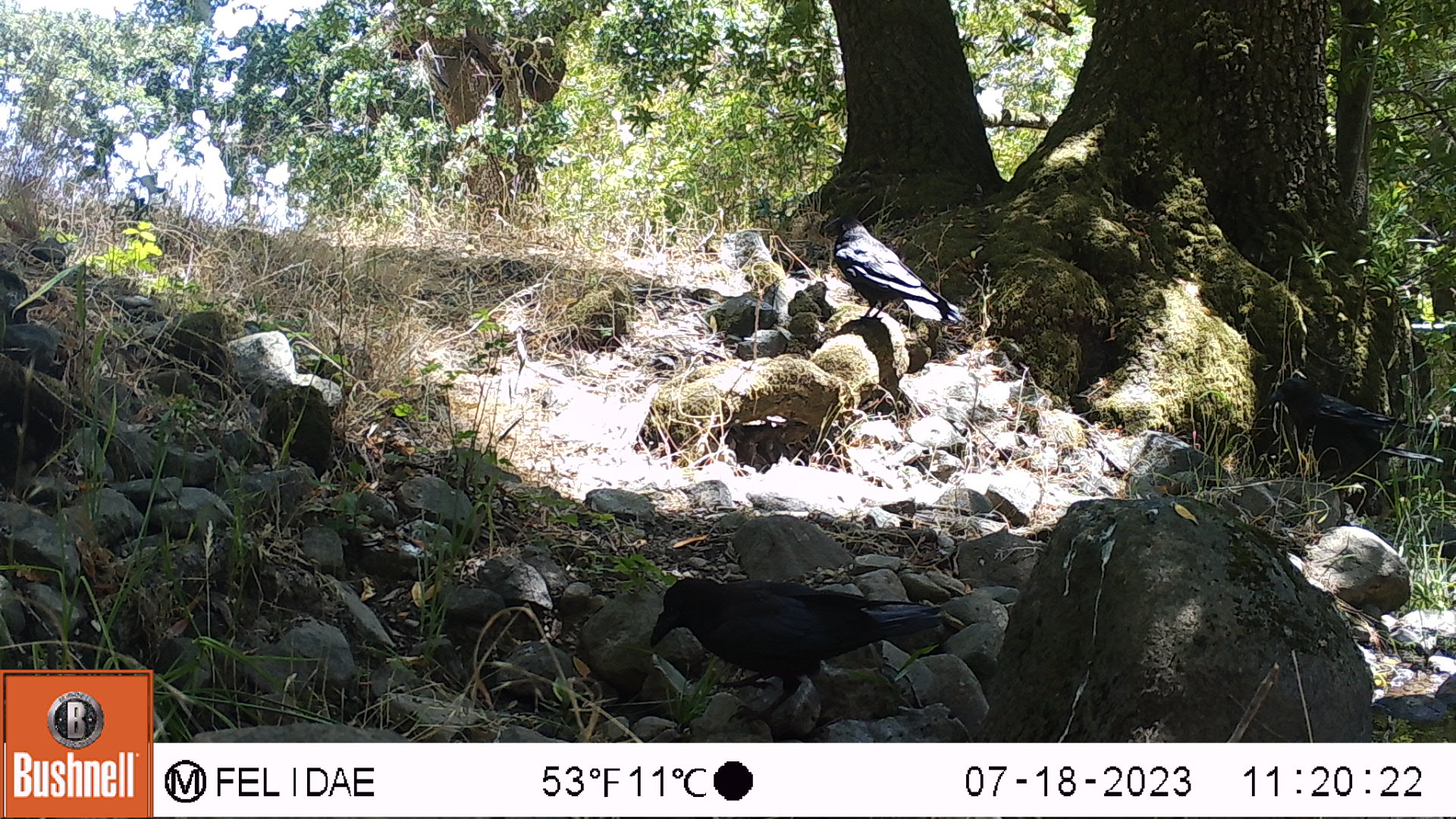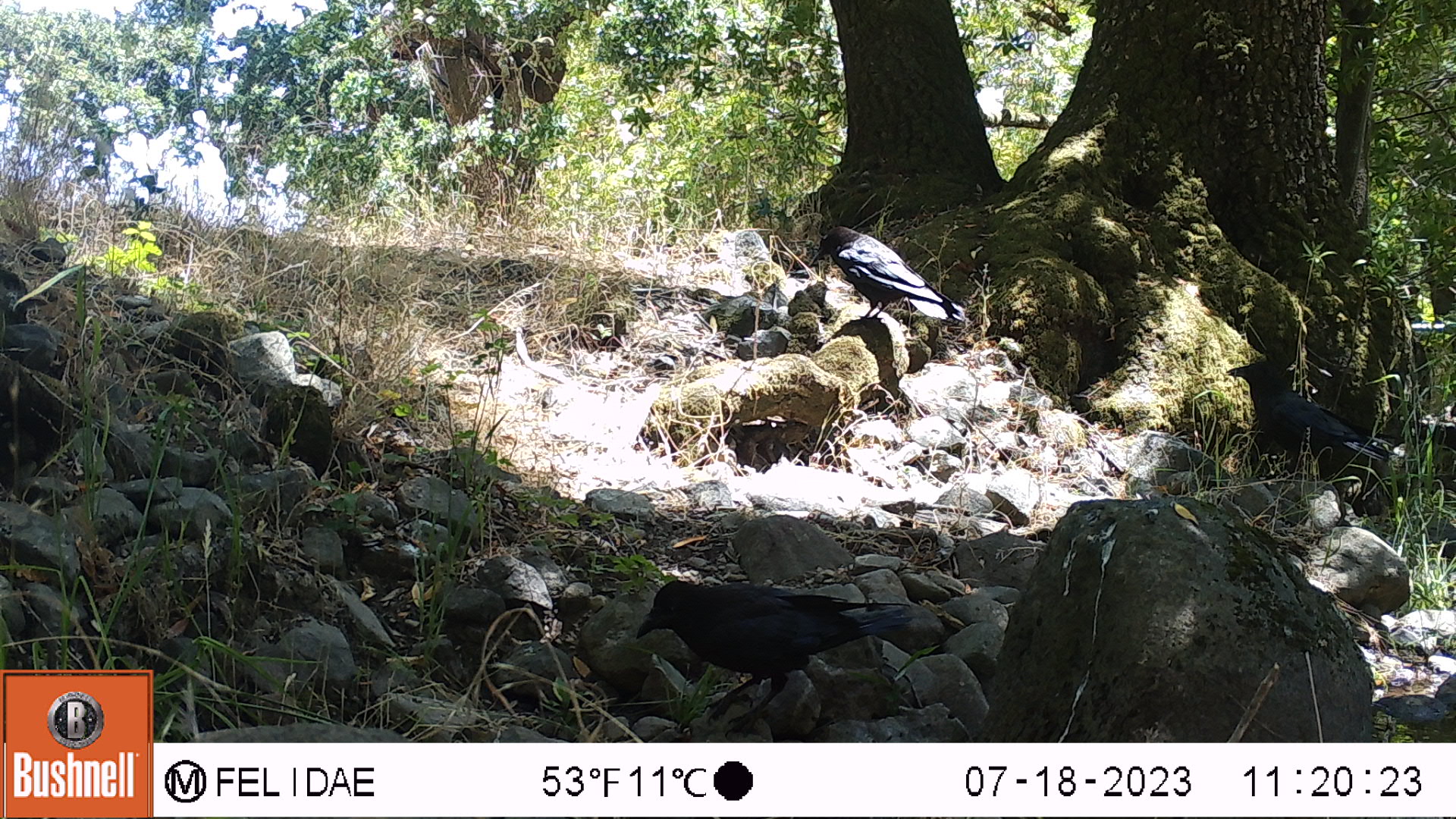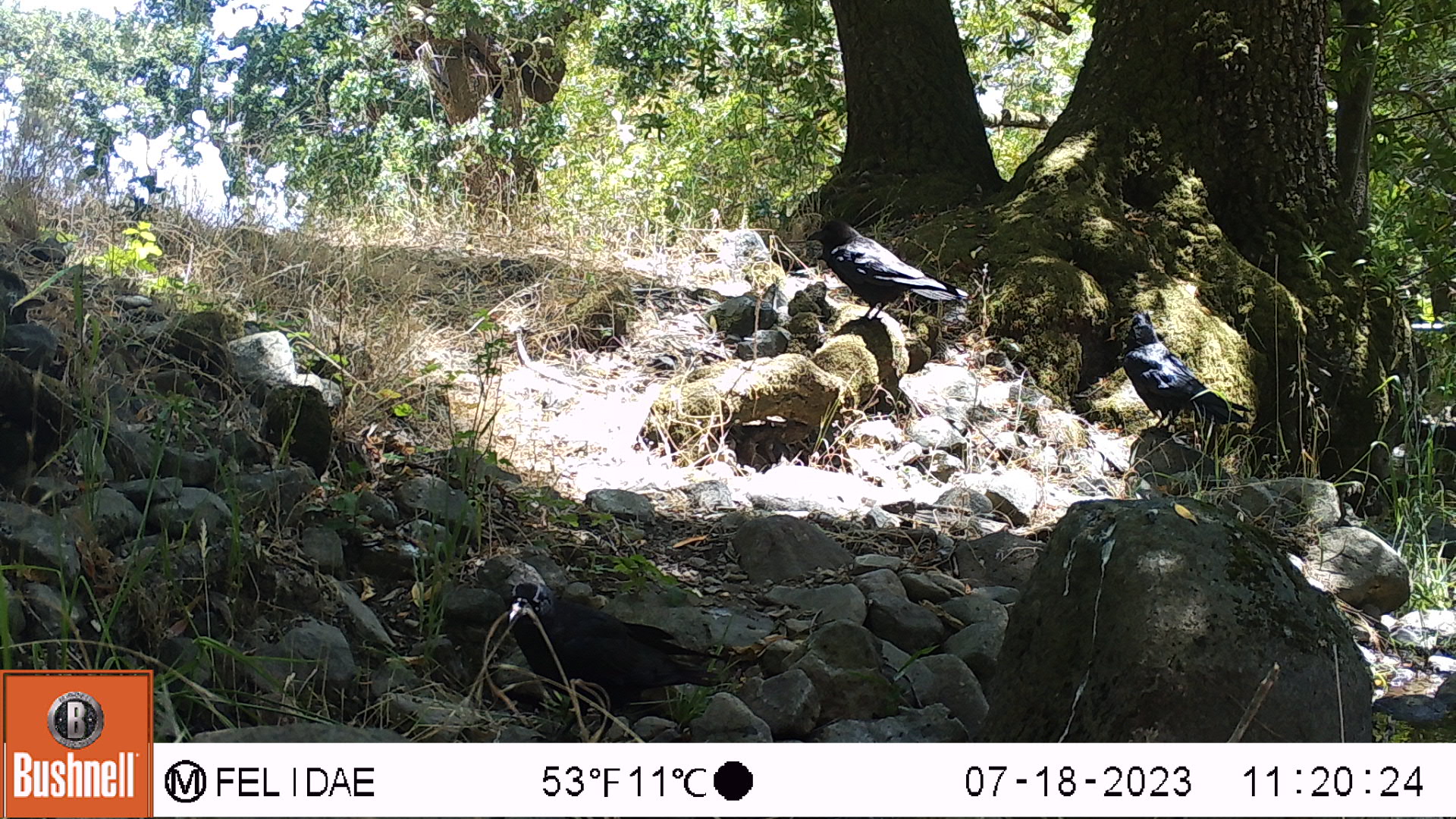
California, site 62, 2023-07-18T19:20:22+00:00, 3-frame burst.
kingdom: Animalia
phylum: Chordata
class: Aves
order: Passeriformes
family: Corvidae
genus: Corvus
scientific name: Corvus corax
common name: common raven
Common raven (Corvus corax).